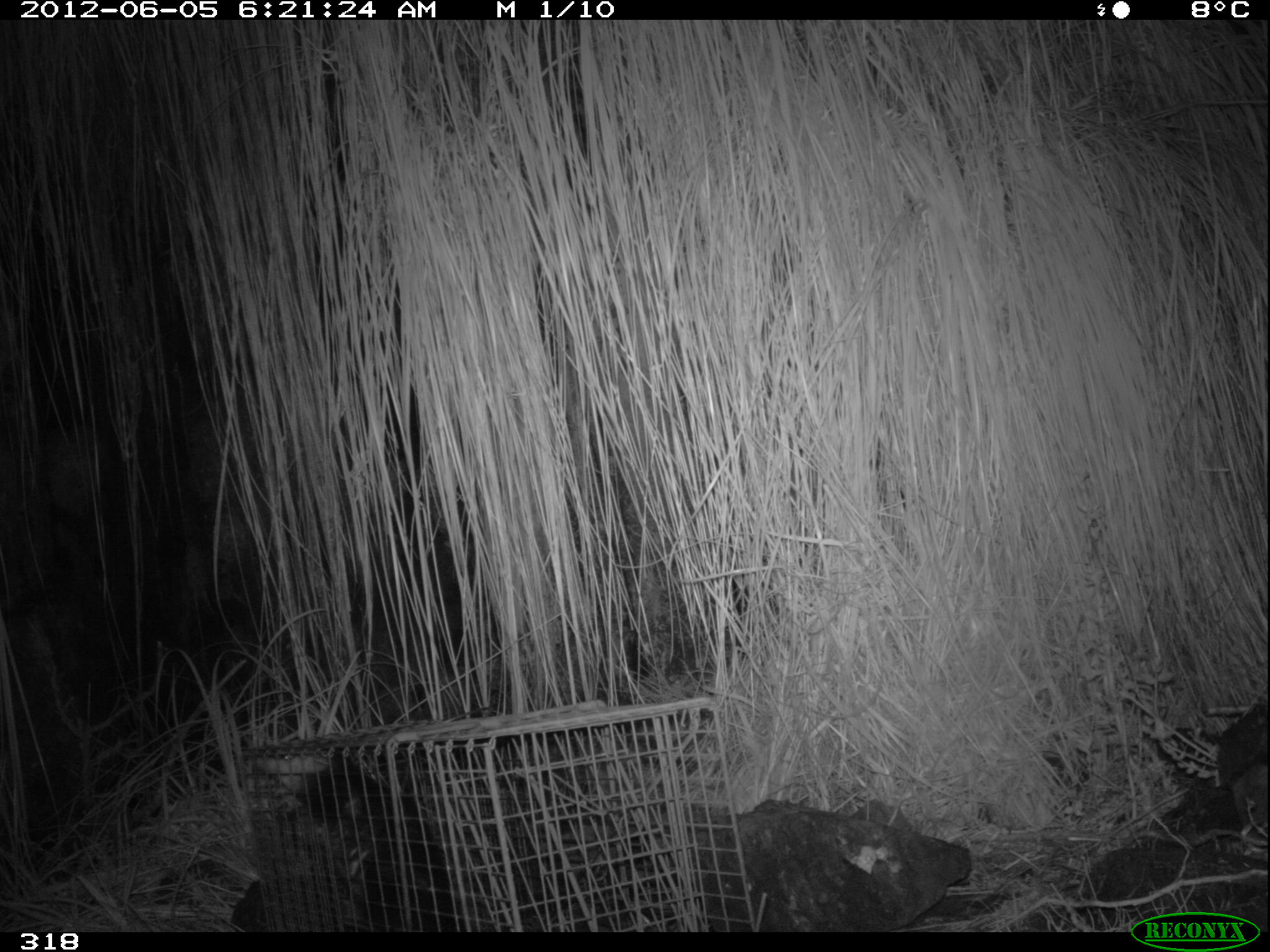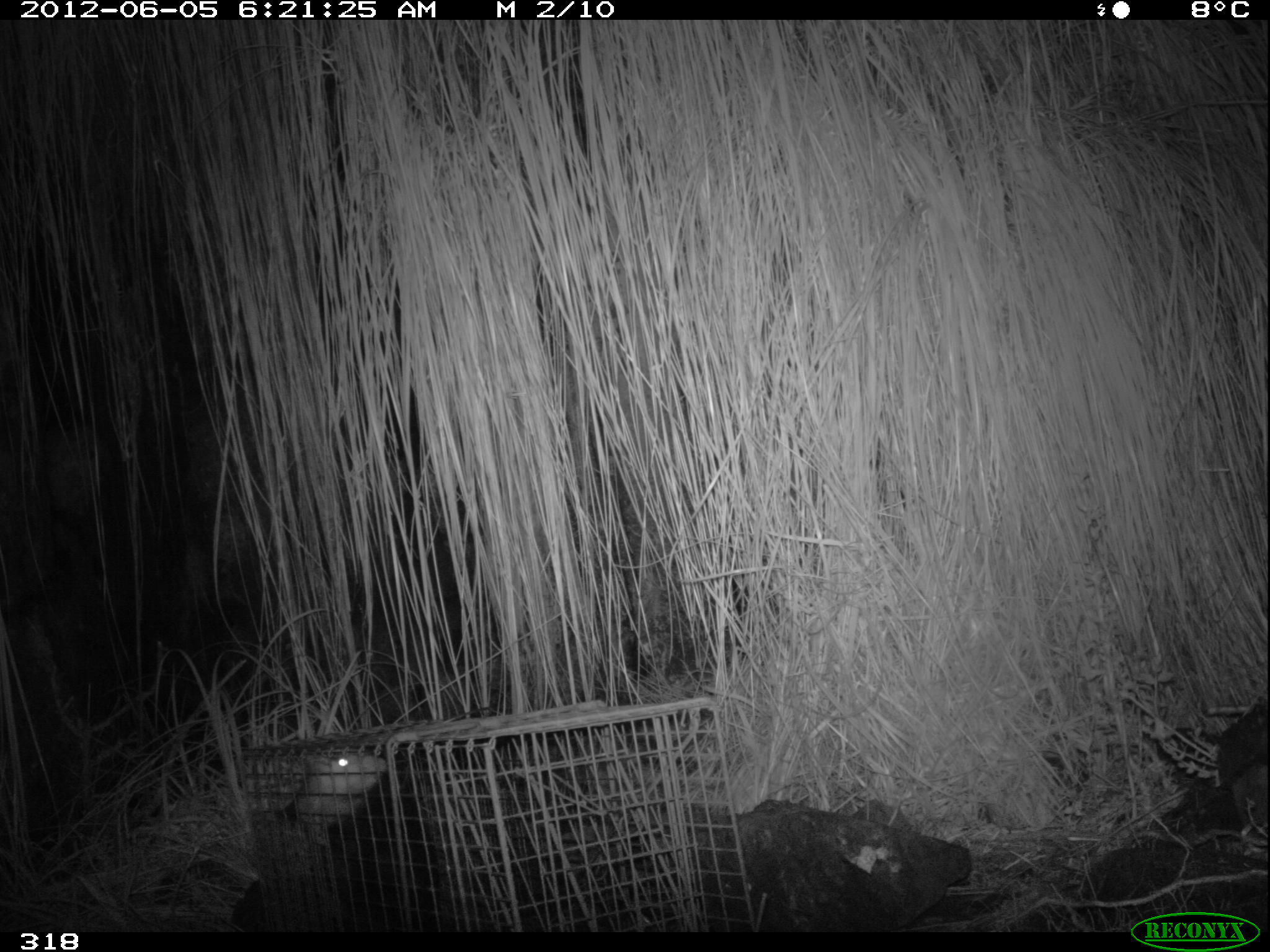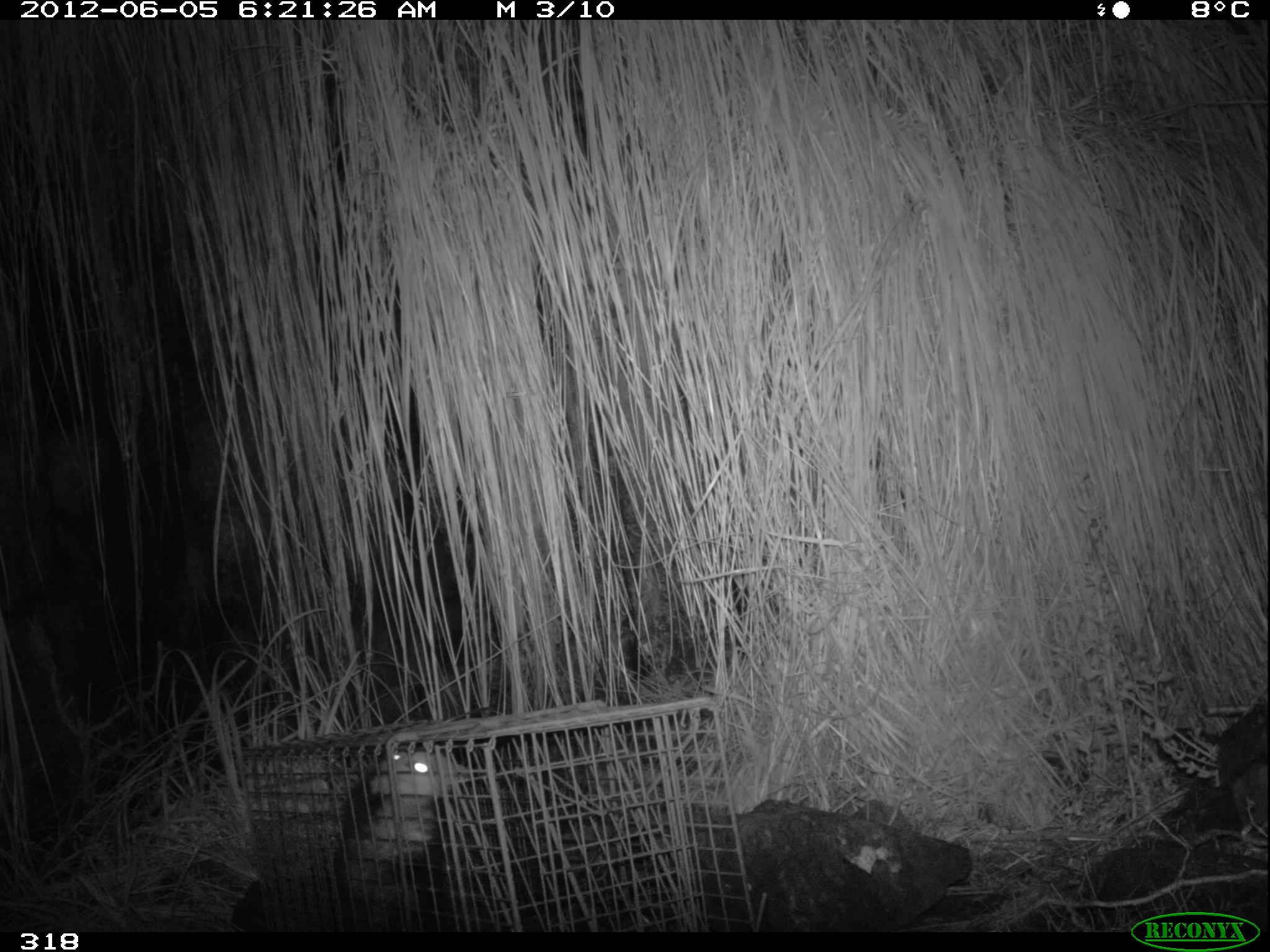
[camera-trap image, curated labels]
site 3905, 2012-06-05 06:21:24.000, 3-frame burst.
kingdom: Animalia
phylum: Chordata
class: Mammalia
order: Didelphimorphia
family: Didelphidae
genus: Didelphis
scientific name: Didelphis pernigra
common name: andean white-eared opossum